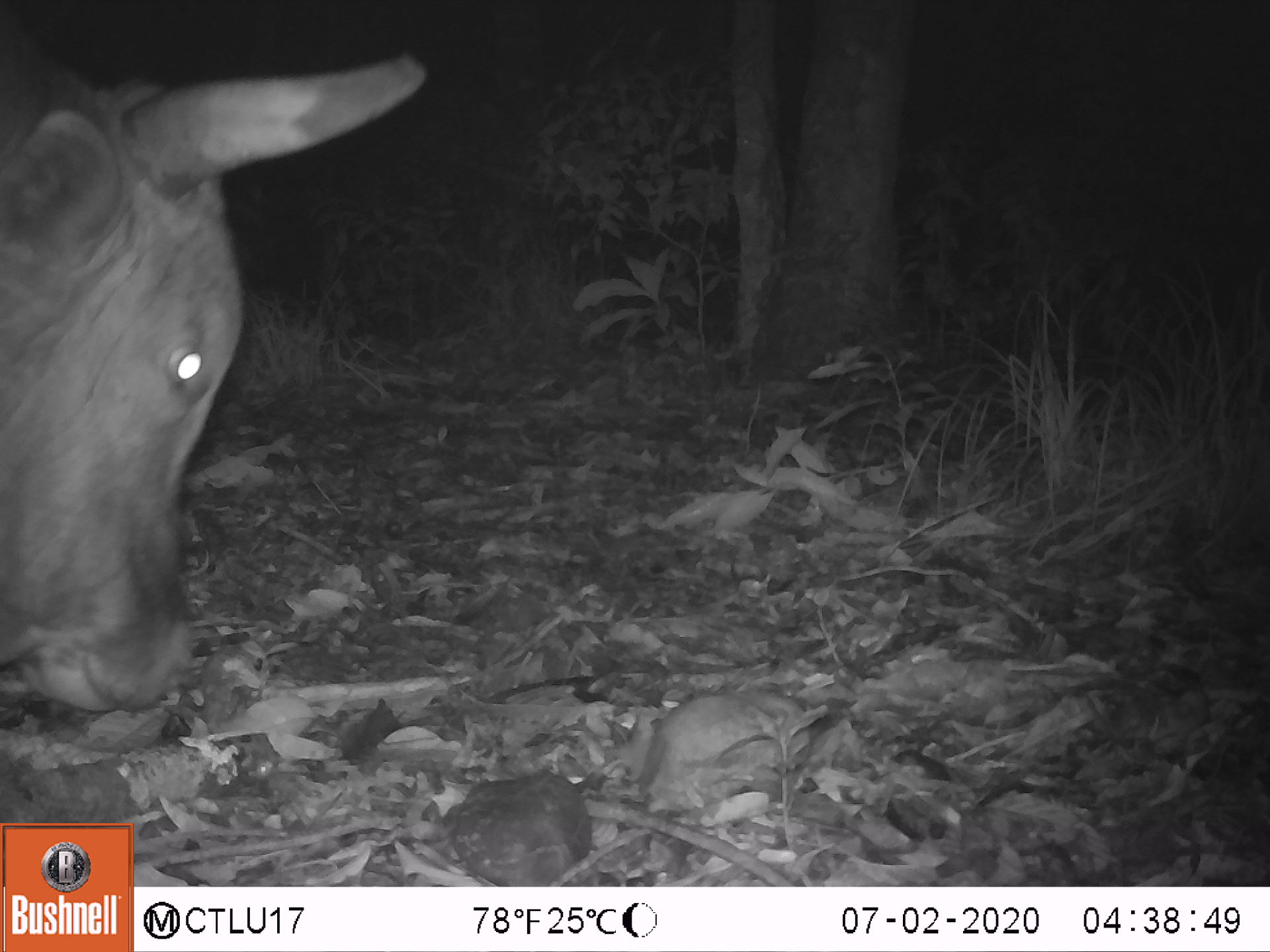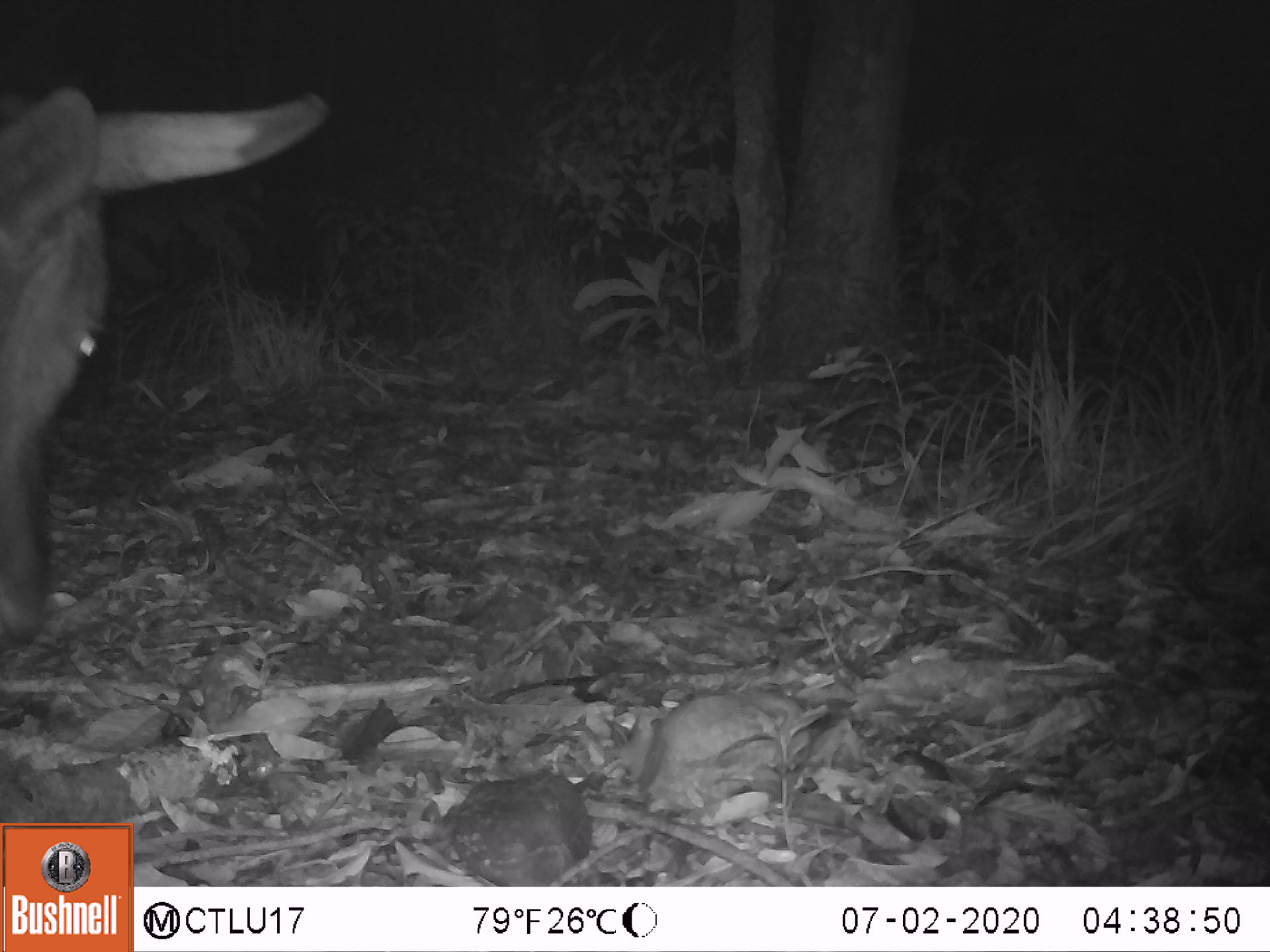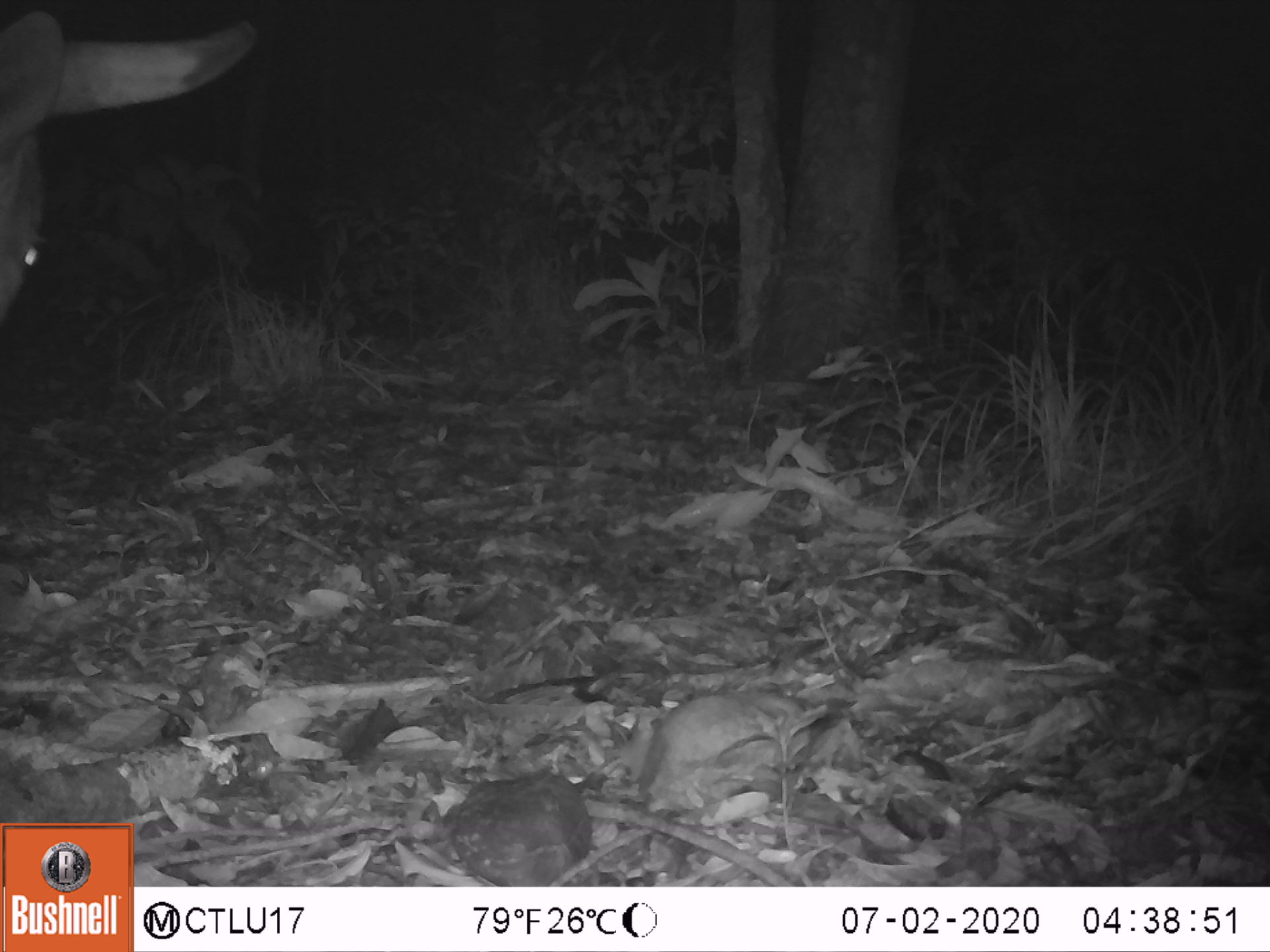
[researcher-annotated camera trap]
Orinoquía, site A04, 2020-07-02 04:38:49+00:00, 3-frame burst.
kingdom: Animalia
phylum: Chordata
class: Mammalia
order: Artiodactyla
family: Bovidae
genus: Bos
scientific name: Bos taurus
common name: cow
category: cattle